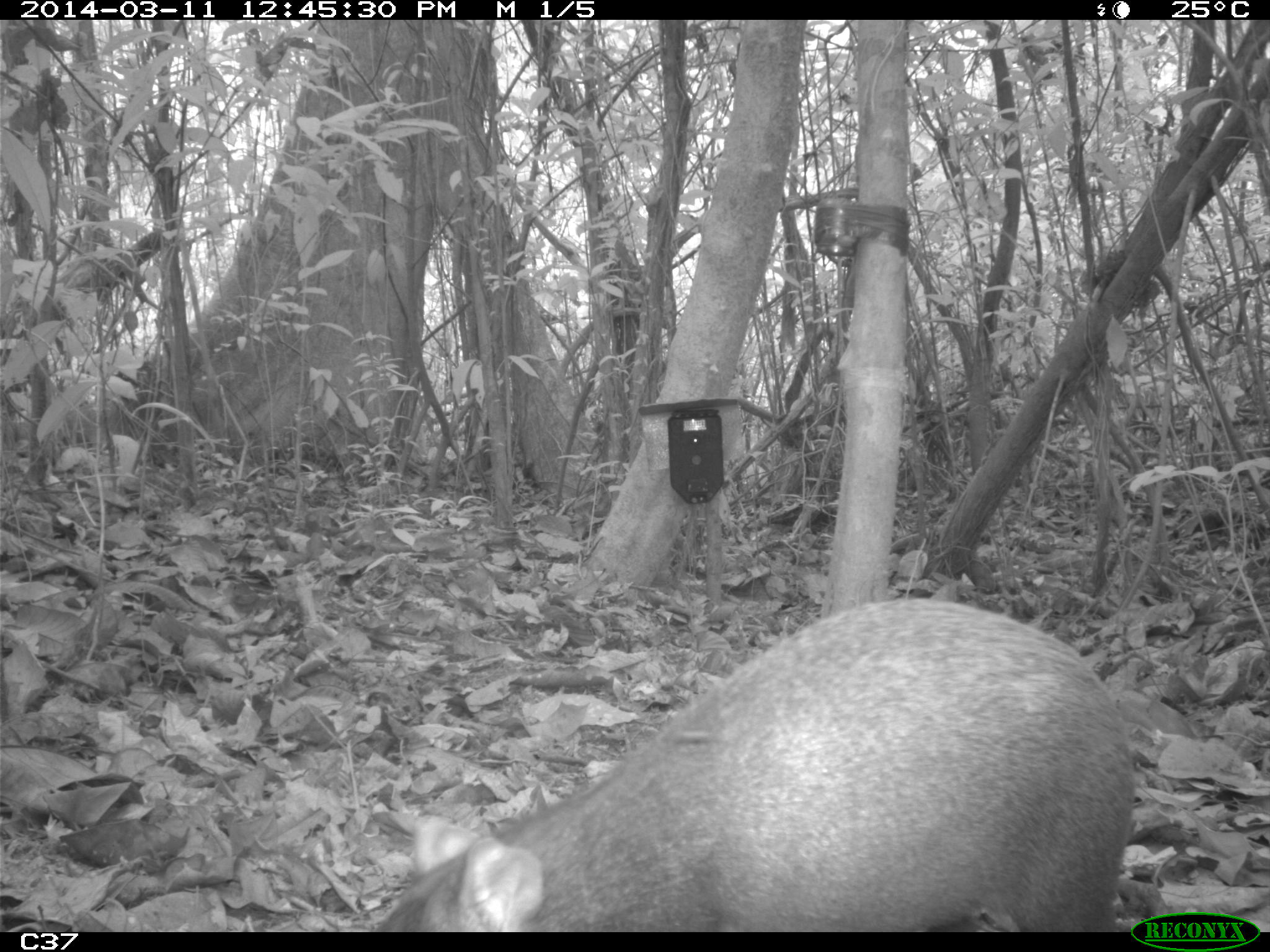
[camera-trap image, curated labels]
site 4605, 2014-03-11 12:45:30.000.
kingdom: Animalia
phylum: Chordata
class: Mammalia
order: Rodentia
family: Dasyproctidae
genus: Dasyprocta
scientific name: Dasyprocta leporina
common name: red-rumped agouti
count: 1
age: adult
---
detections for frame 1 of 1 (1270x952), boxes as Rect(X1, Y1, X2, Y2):
dasyprocta leporina: Rect(369, 594, 1161, 932)